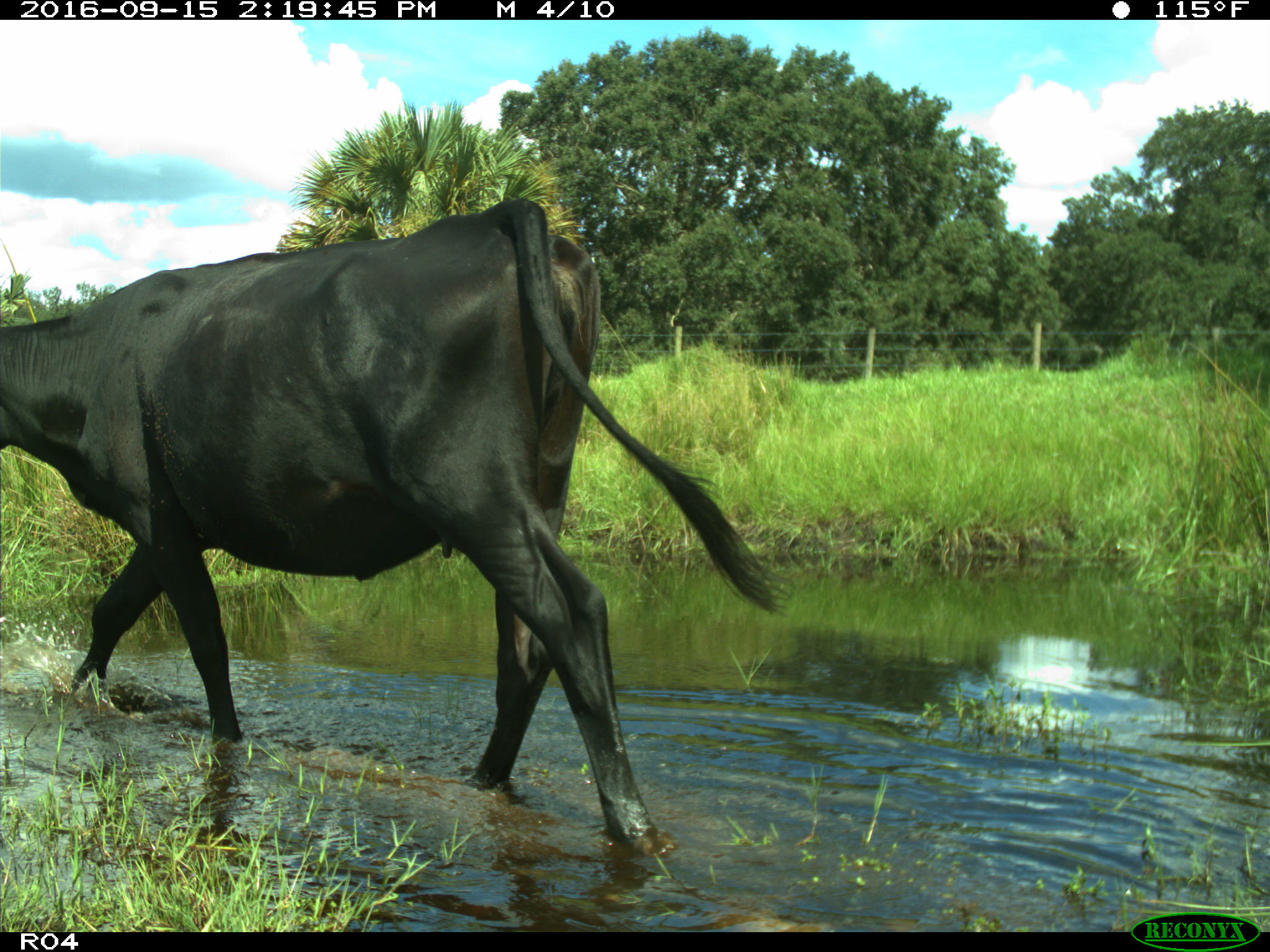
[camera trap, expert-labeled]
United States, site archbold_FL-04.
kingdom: Animalia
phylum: Chordata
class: Mammalia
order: Artiodactyla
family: Bovidae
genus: Bos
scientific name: Bos taurus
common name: domestic cow